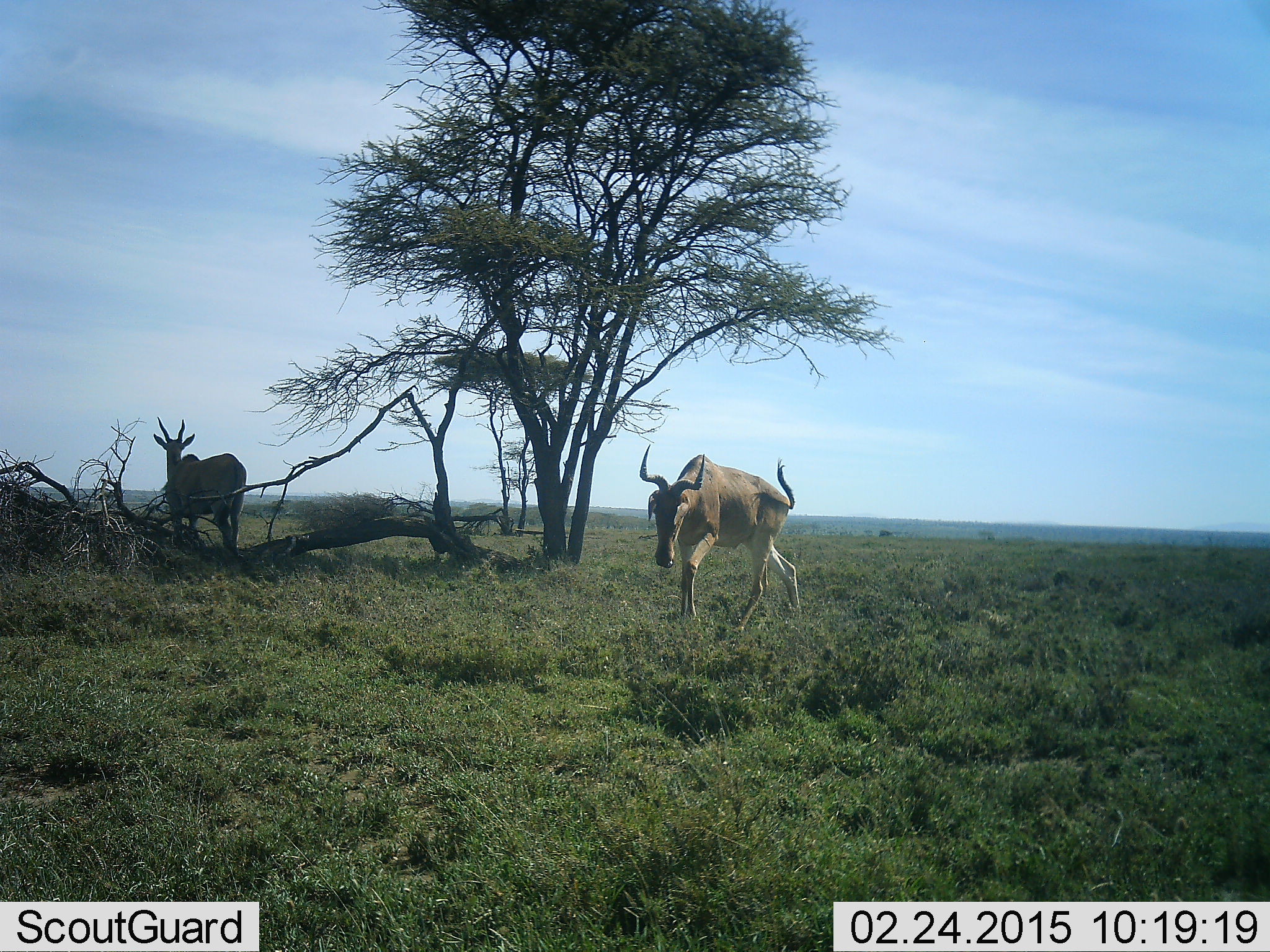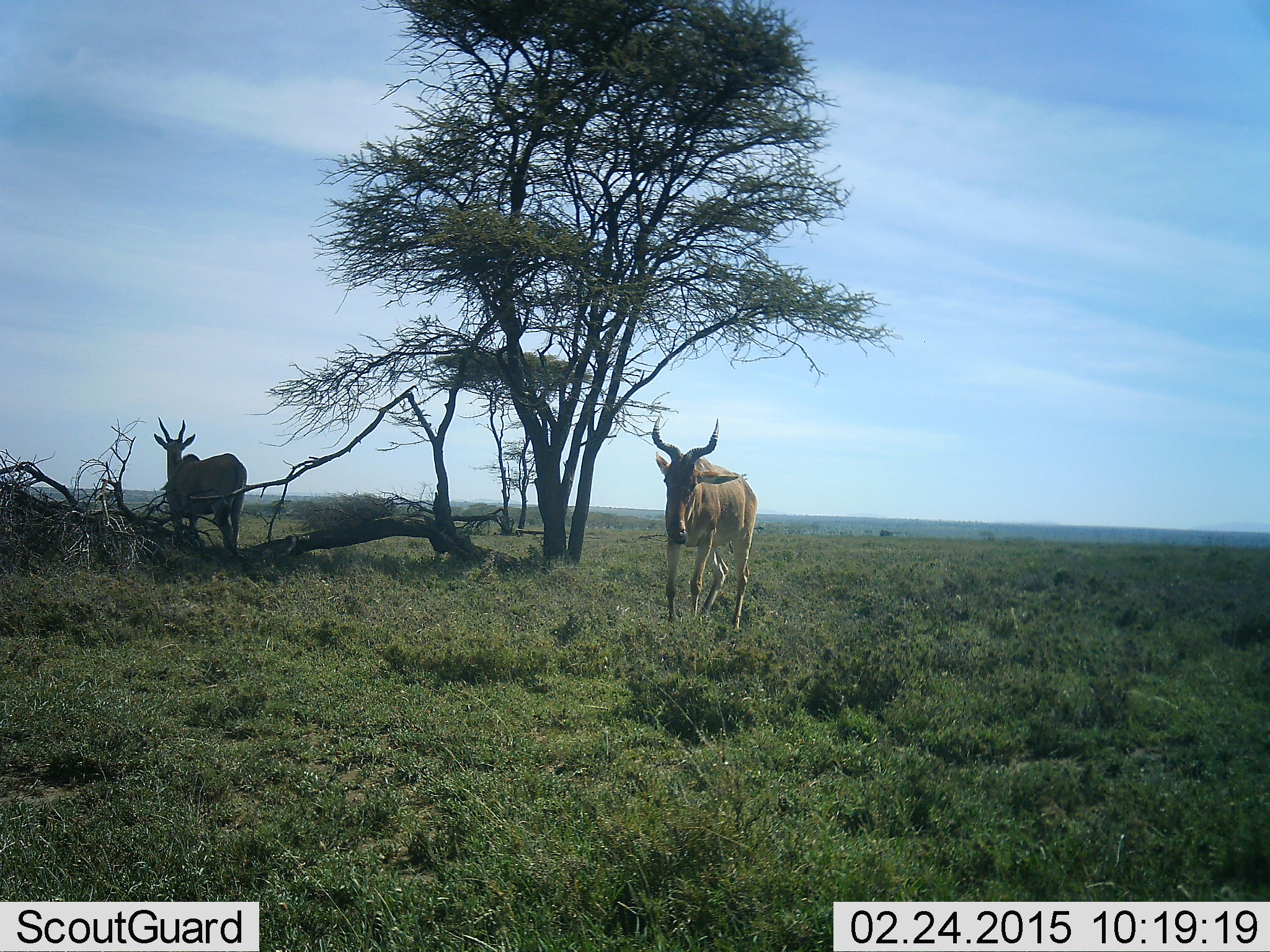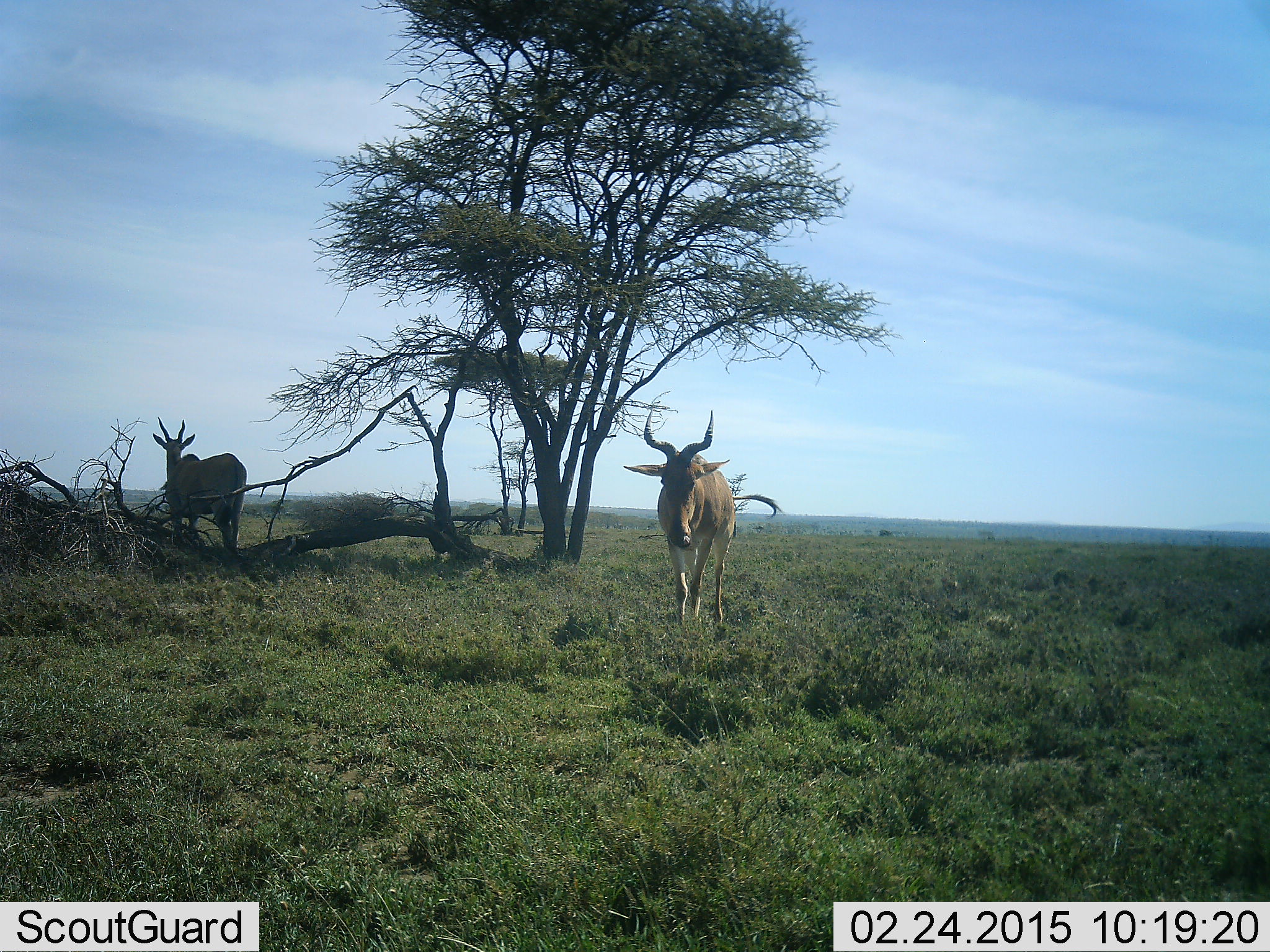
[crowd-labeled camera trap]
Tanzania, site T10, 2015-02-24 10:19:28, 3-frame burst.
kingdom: Animalia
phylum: Chordata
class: Mammalia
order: Artiodactyla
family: Bovidae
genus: Alcelaphus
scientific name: Alcelaphus buselaphus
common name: hartebeest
Hartebeest (Alcelaphus buselaphus), count 2. Behavior (volunteer vote fractions): standing 73%, resting 0%, moving 82%, interacting 0%. Young present (vote fraction): 0%. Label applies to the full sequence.